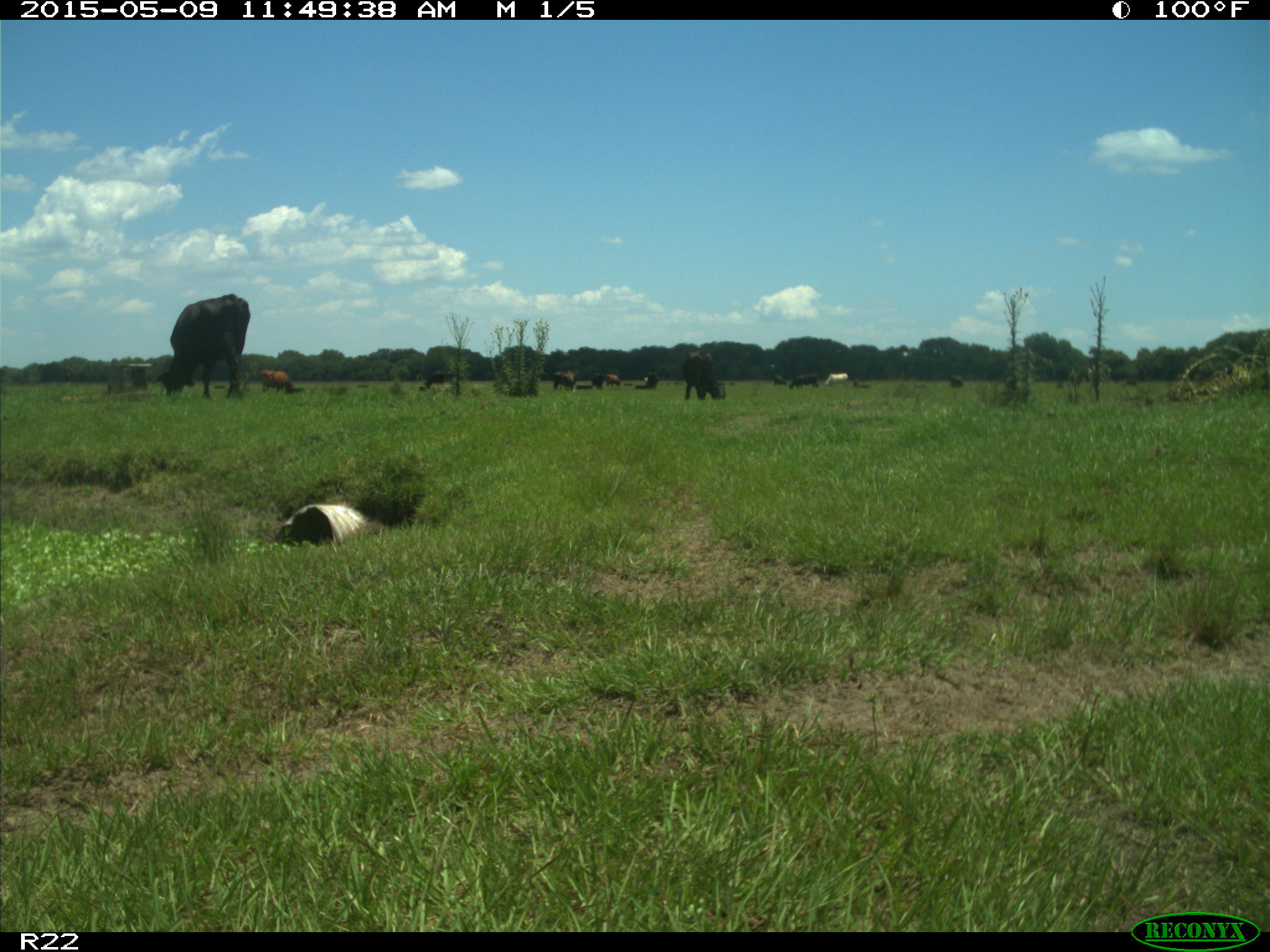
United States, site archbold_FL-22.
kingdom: Animalia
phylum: Chordata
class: Mammalia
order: Artiodactyla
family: Bovidae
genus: Bos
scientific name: Bos taurus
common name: domestic cow